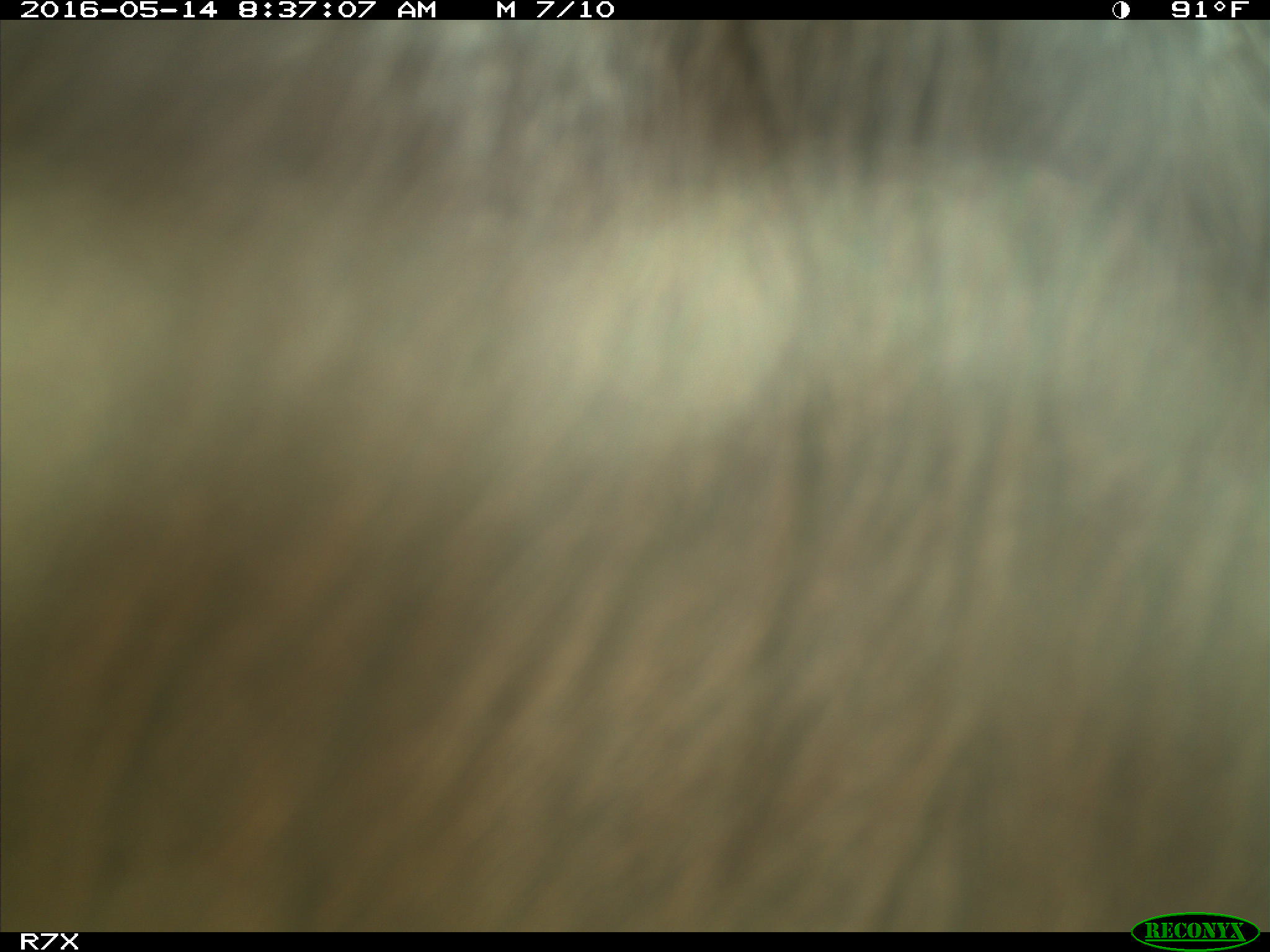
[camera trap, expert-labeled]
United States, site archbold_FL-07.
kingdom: Animalia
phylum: Chordata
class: Mammalia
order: Artiodactyla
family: Bovidae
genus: Bos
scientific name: Bos taurus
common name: domestic cow